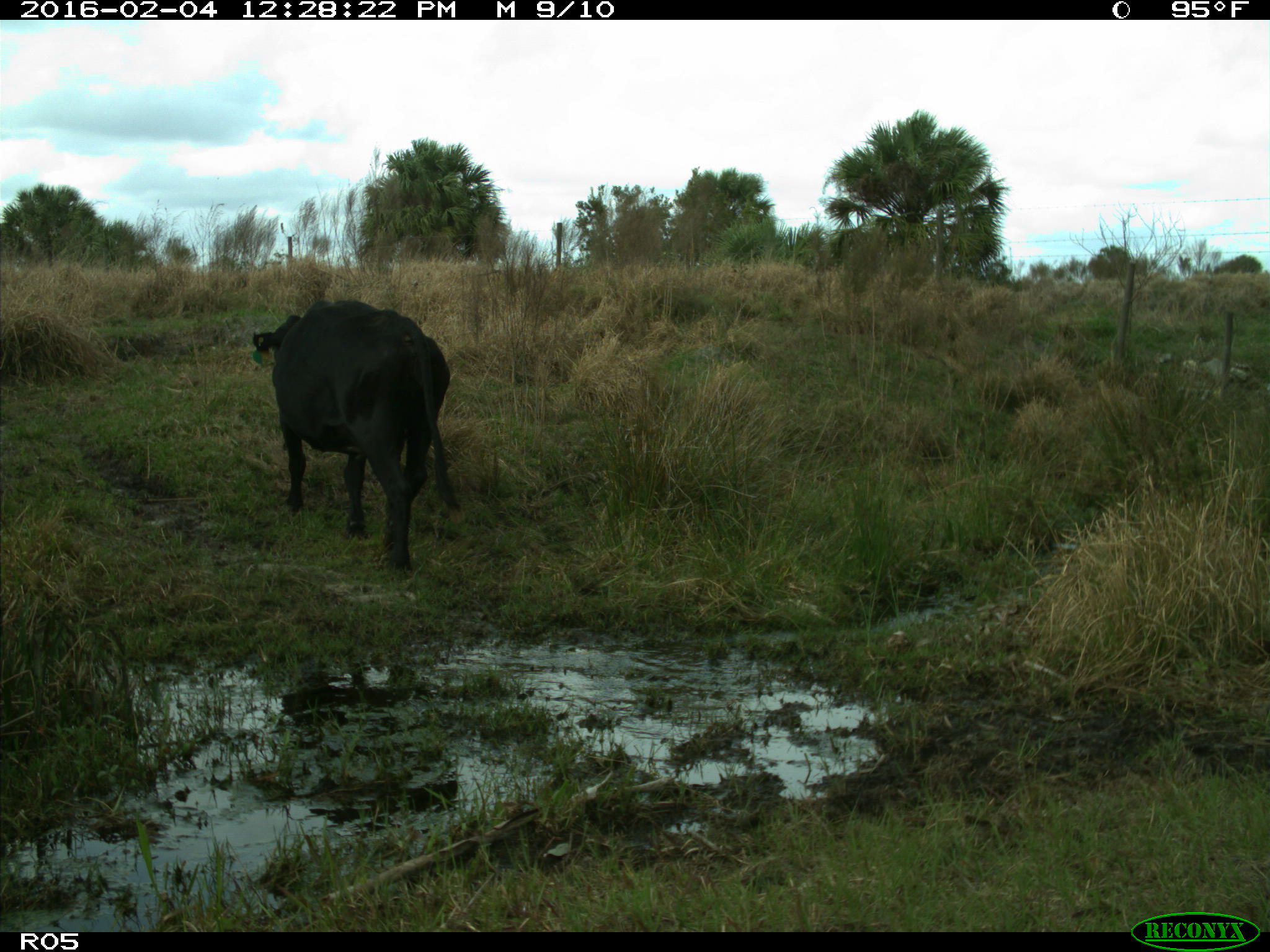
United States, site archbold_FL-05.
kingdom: Animalia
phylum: Chordata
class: Mammalia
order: Artiodactyla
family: Bovidae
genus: Bos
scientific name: Bos taurus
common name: domestic cow